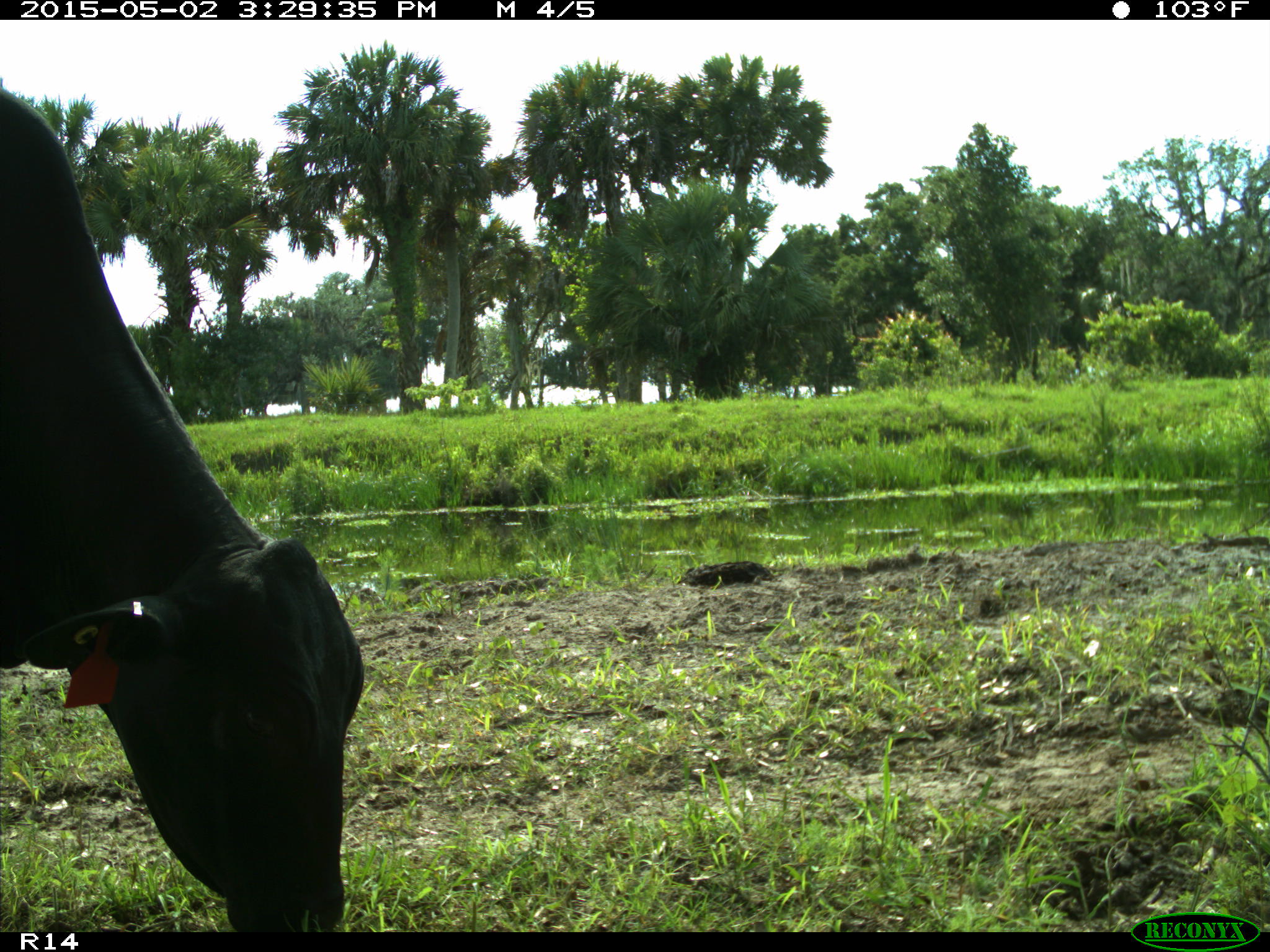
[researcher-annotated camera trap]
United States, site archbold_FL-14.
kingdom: Animalia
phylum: Chordata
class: Mammalia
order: Artiodactyla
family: Bovidae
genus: Bos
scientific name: Bos taurus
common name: domestic cow